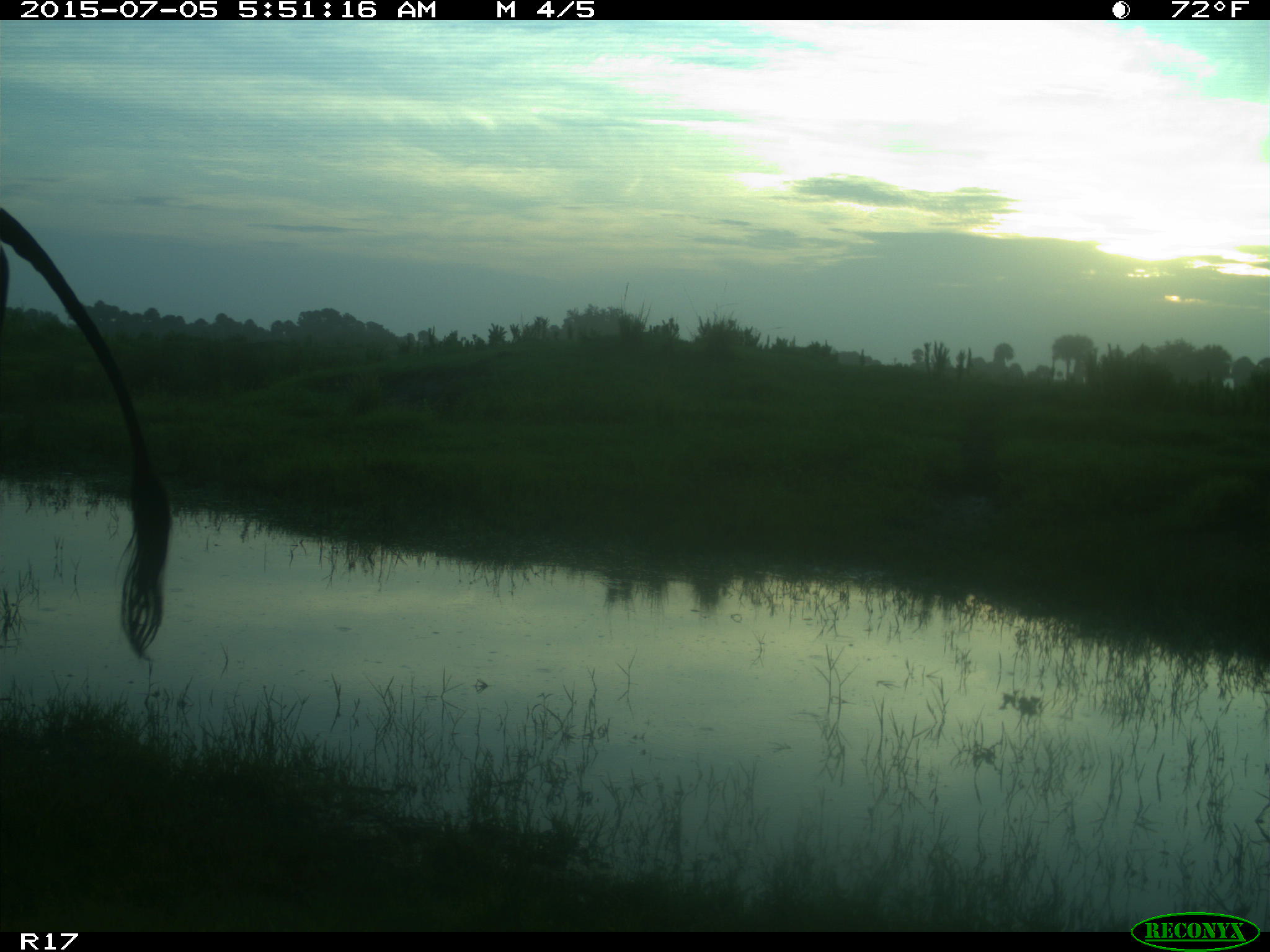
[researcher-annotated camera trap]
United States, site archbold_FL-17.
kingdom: Animalia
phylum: Chordata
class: Mammalia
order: Artiodactyla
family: Bovidae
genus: Bos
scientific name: Bos taurus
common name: domestic cow